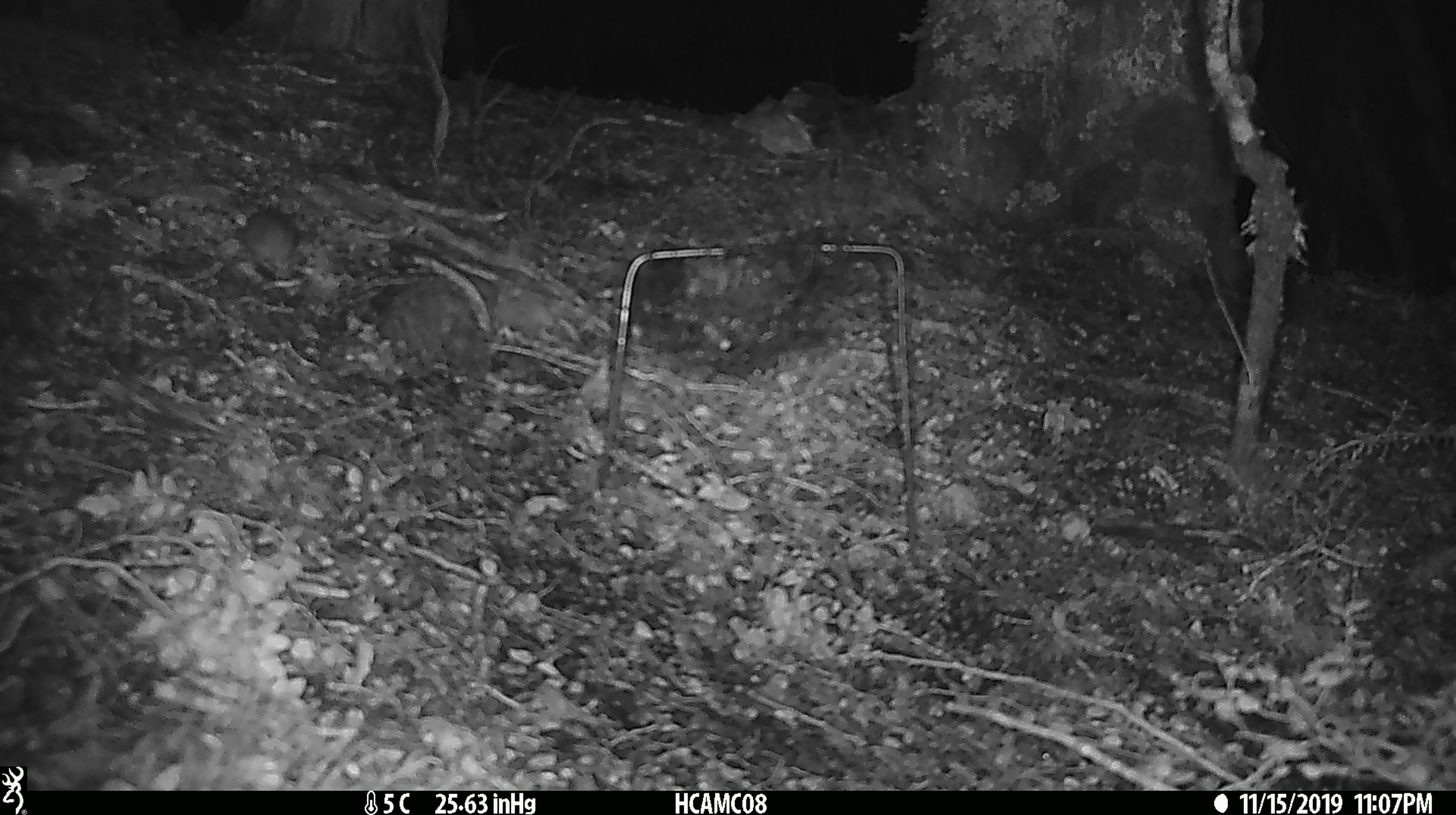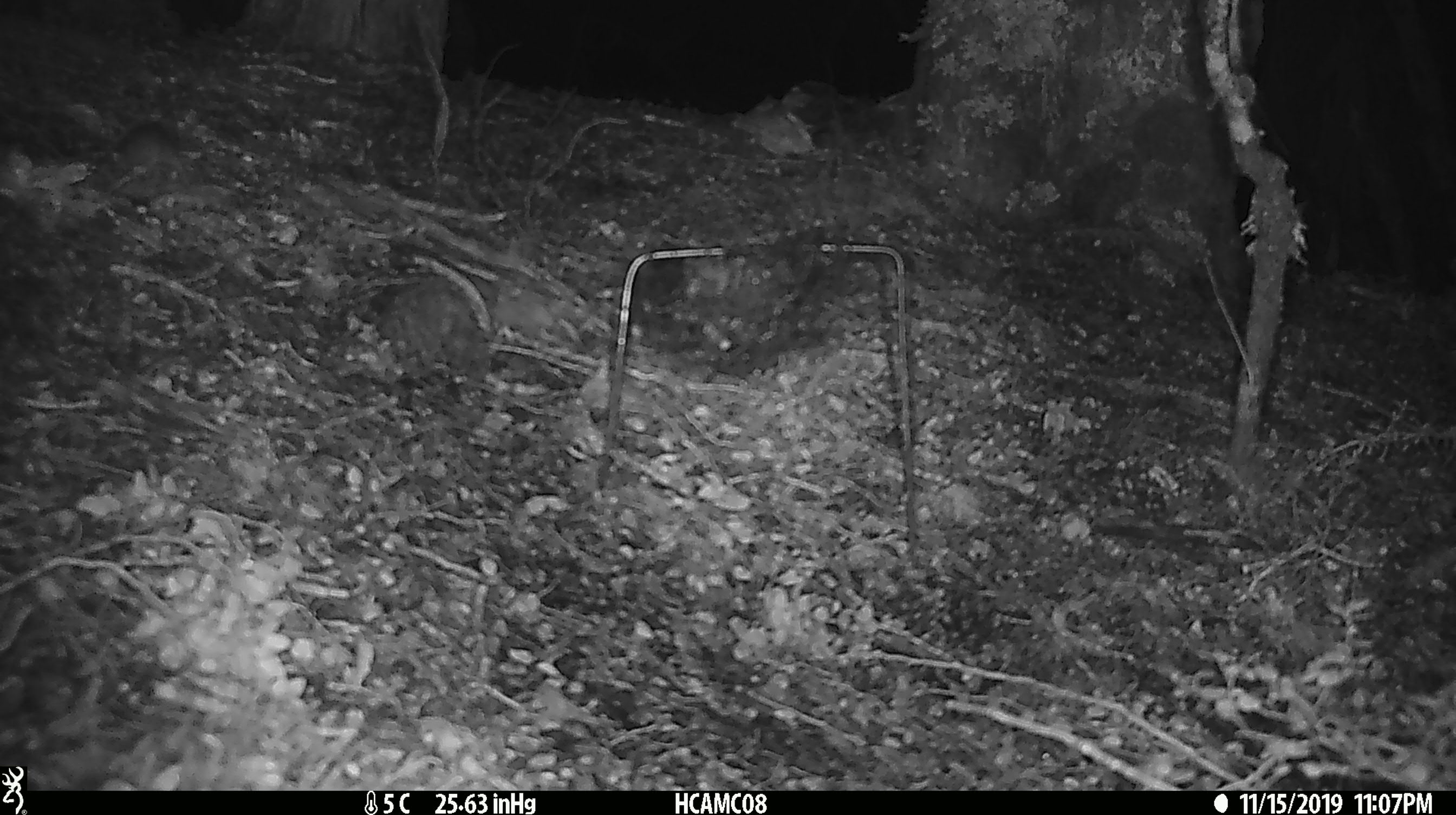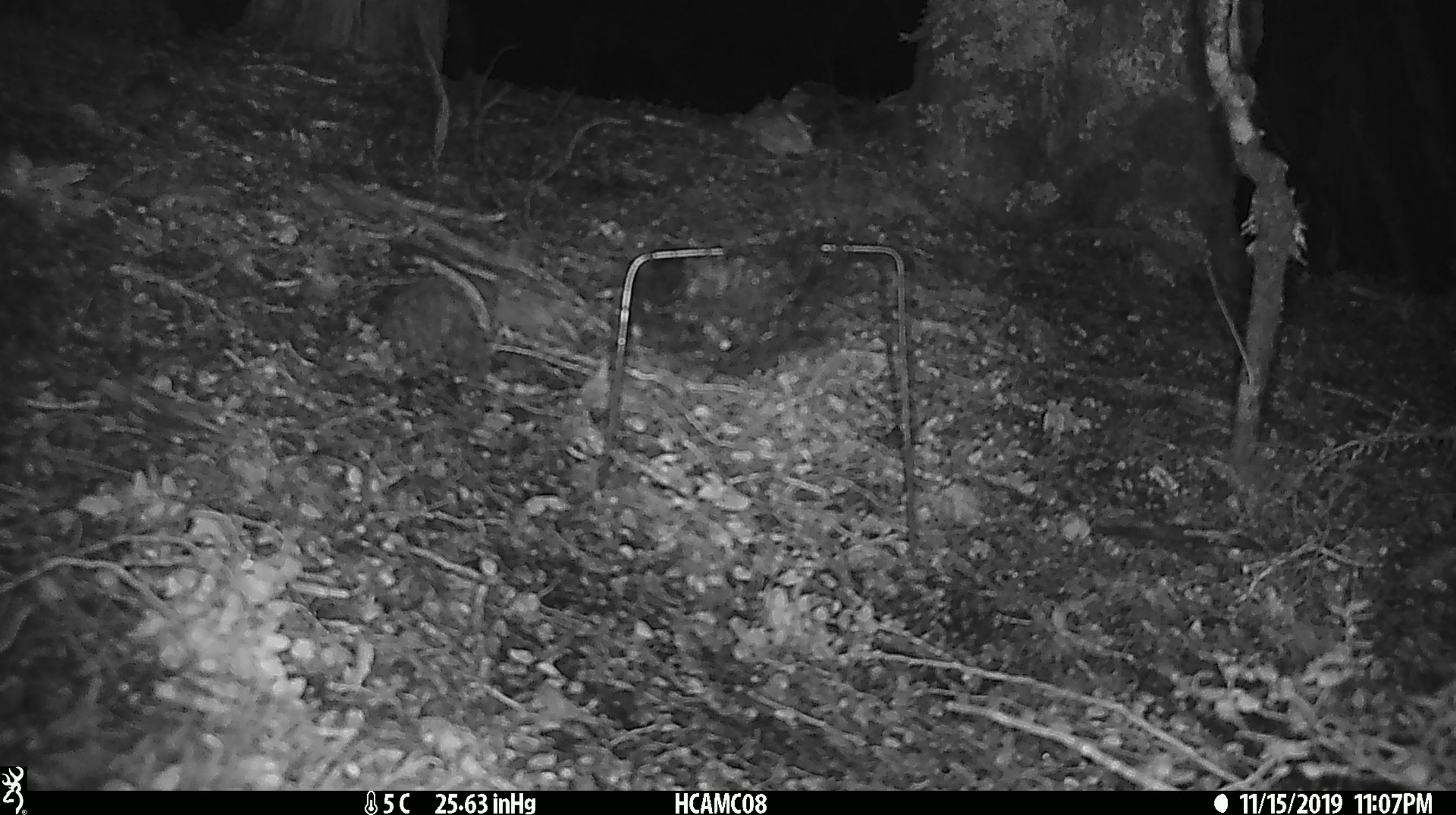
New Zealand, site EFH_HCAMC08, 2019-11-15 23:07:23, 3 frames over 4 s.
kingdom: Animalia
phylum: Chordata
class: Mammalia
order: Rodentia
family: Muridae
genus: Mus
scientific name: Mus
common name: mouse